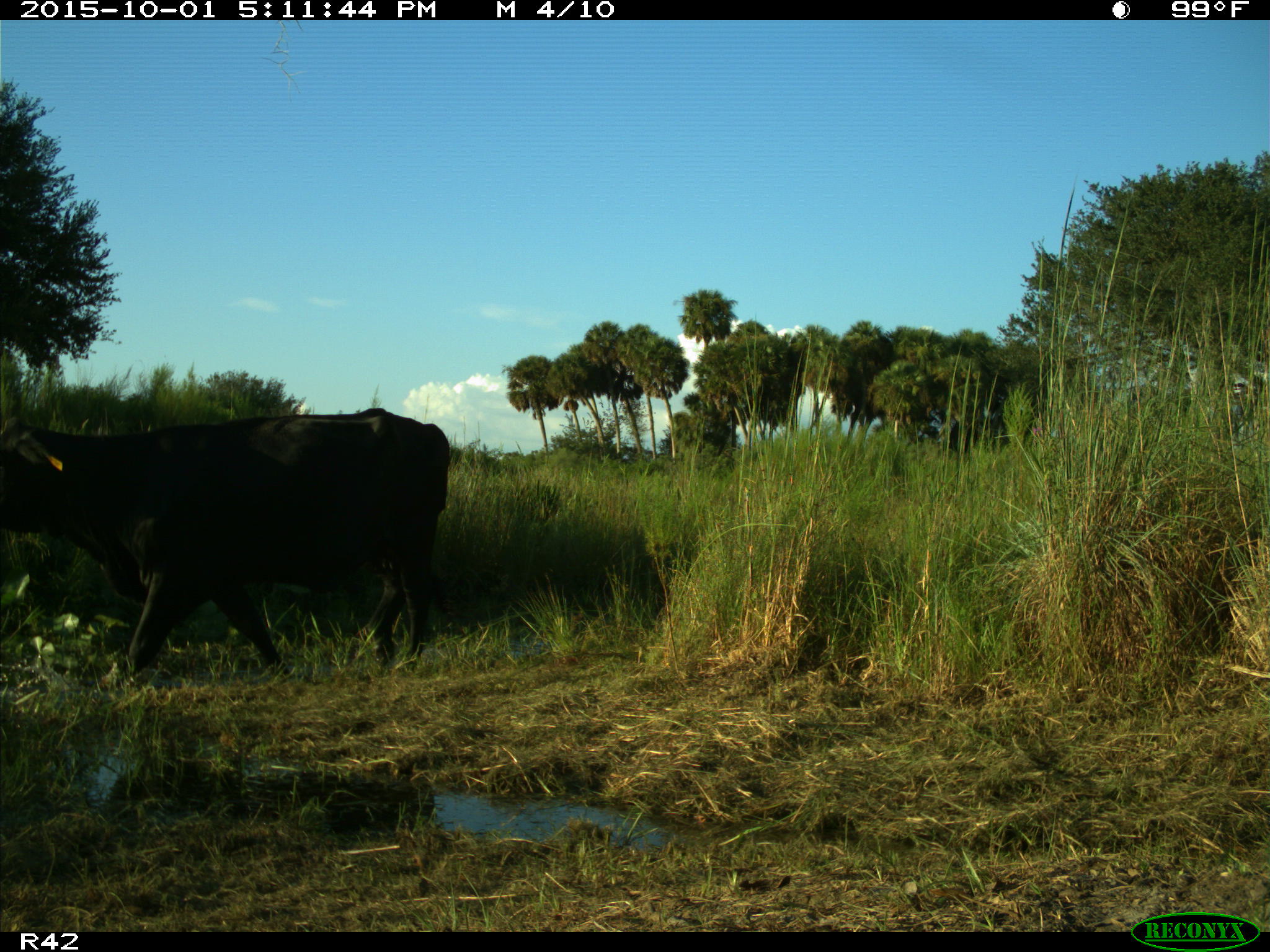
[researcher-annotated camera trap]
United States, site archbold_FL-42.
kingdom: Animalia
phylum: Chordata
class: Mammalia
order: Artiodactyla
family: Bovidae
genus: Bos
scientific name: Bos taurus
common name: domestic cow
Bos taurus (domestic cow).